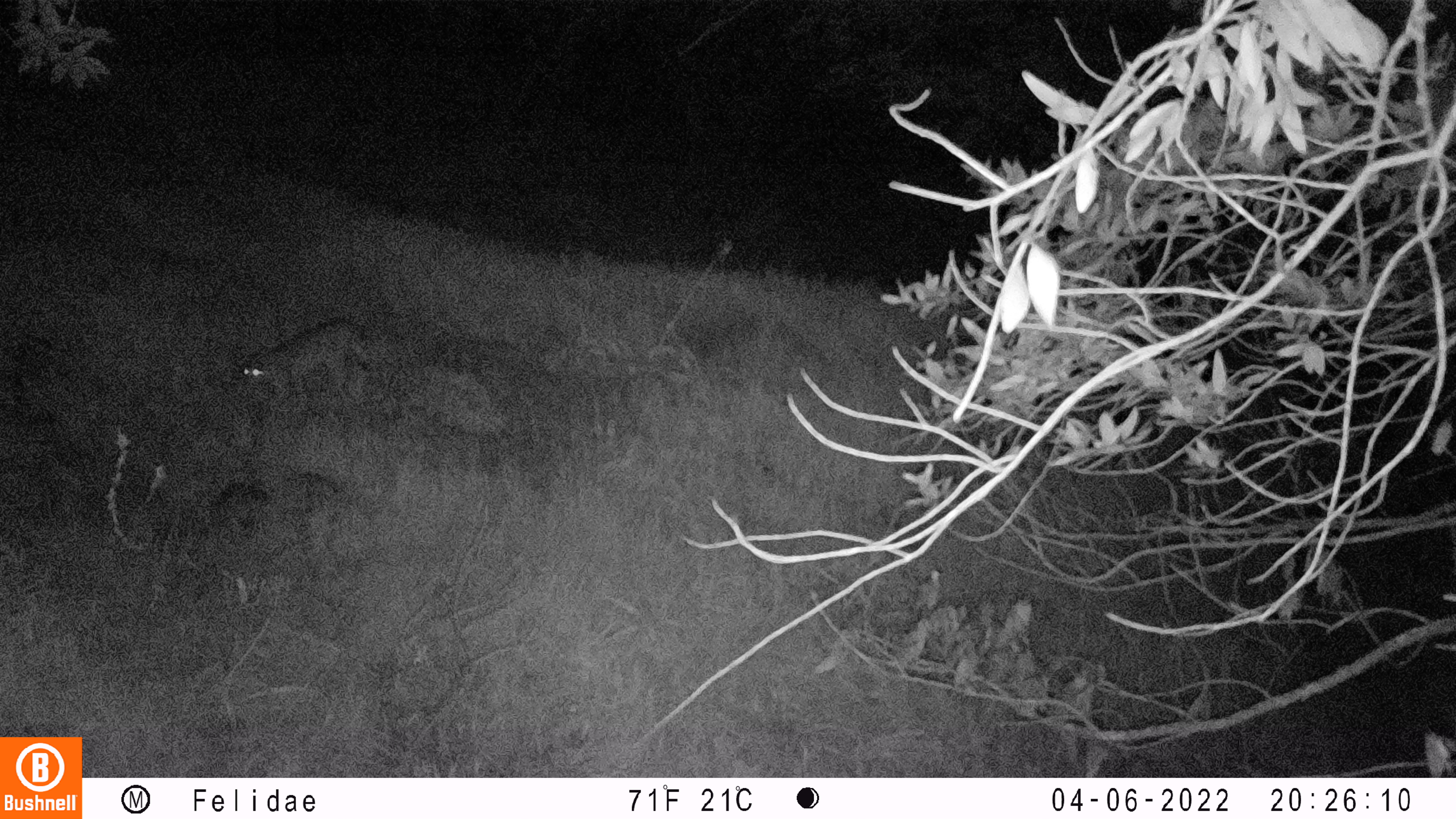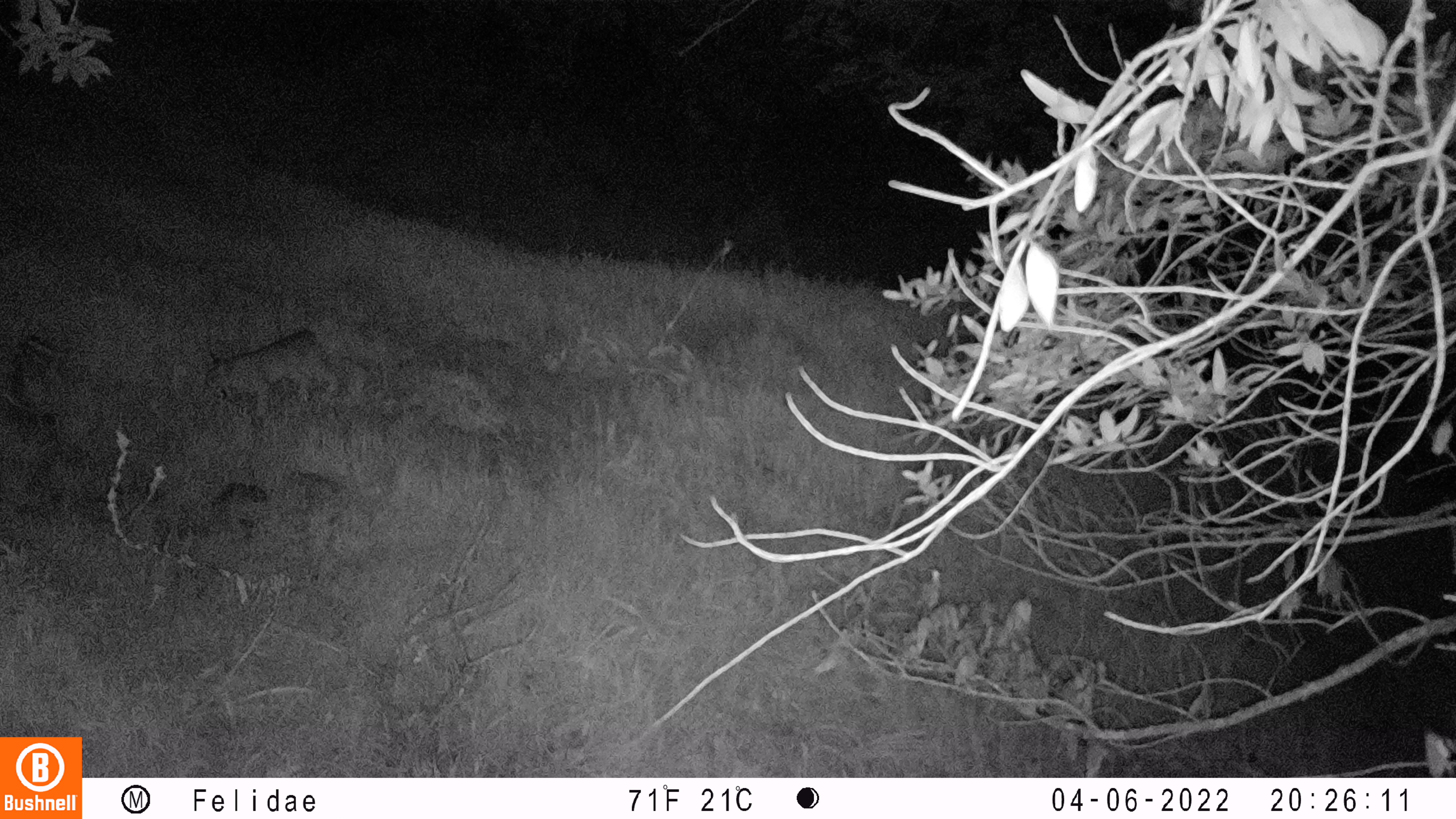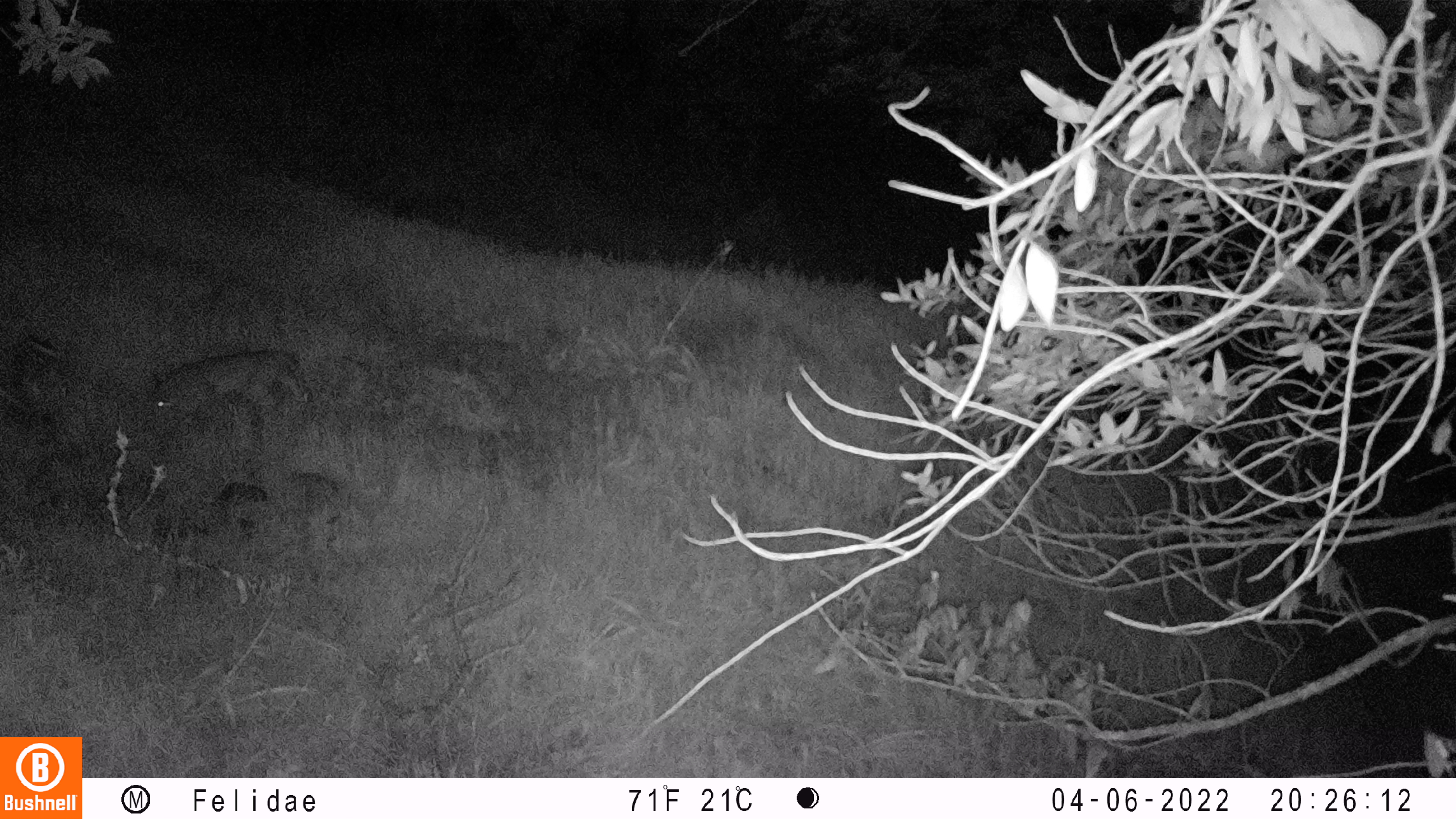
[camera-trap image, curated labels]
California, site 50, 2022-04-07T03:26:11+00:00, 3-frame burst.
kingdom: Animalia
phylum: Chordata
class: Mammalia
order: Carnivora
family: Felidae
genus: Lynx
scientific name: Lynx rufus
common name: bobcat